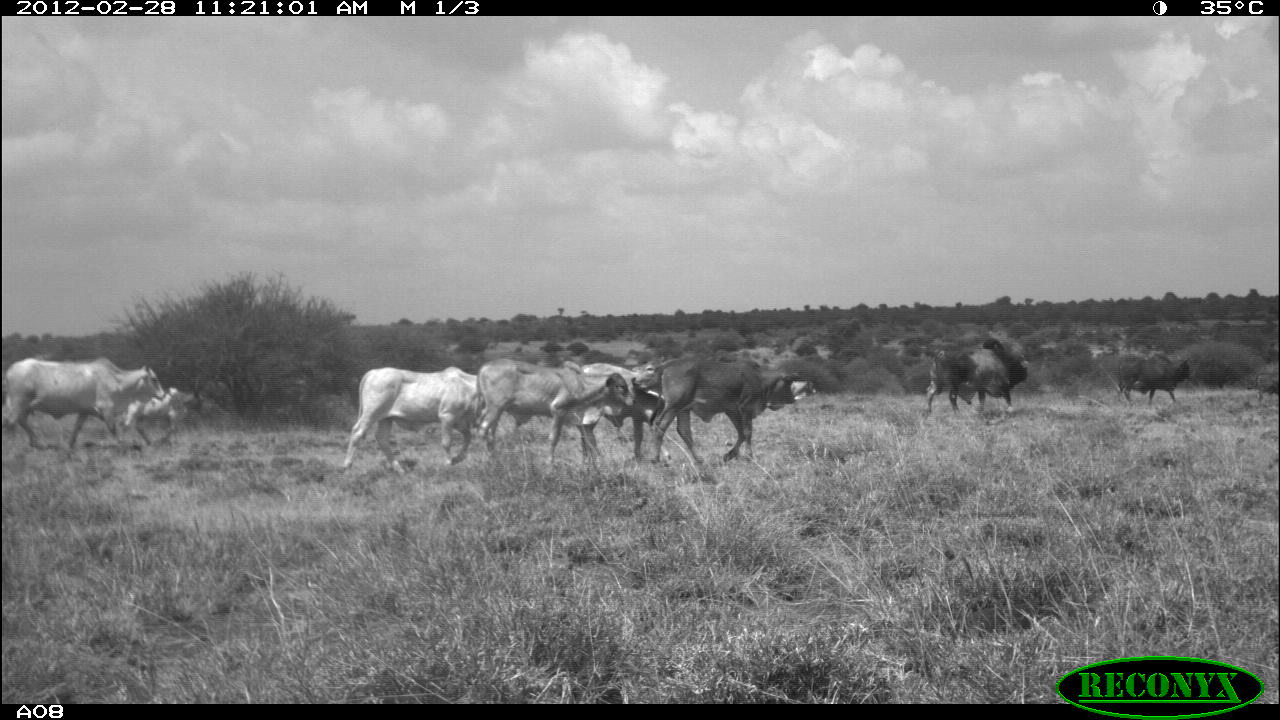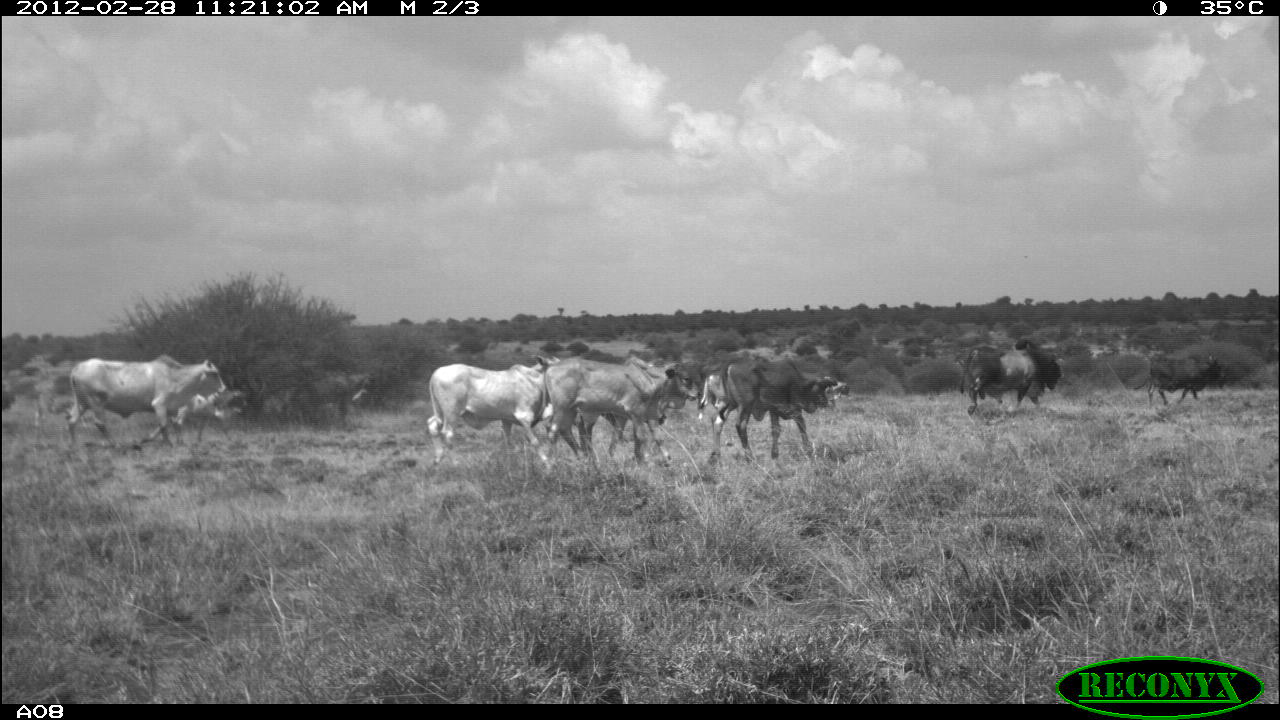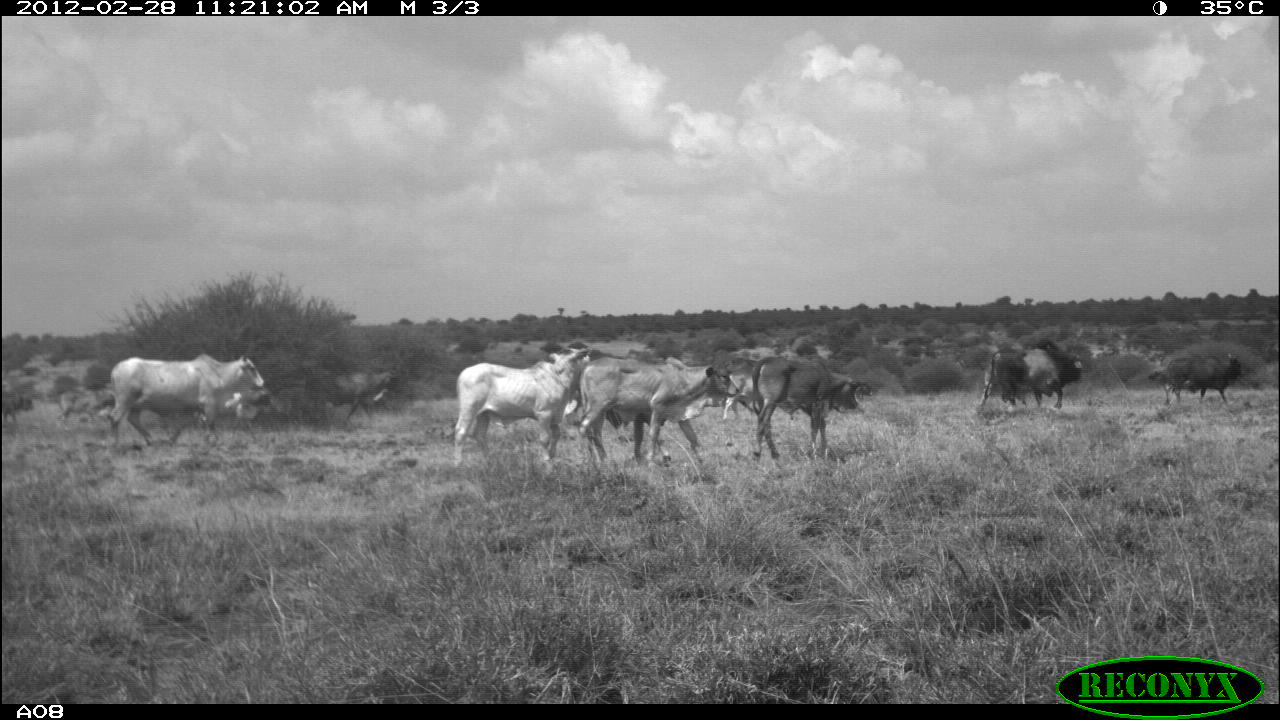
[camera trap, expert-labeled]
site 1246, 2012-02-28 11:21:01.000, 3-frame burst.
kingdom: Animalia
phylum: Chordata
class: Mammalia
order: Artiodactyla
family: Bovidae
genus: Bos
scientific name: Bos taurus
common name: domestic cattle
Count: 9.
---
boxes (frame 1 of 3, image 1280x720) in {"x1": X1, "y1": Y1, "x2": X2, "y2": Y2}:
bos taurus: {"x1": 474, "y1": 346, "x2": 638, "y2": 476}; {"x1": 648, "y1": 344, "x2": 805, "y2": 461}; {"x1": 0, "y1": 352, "x2": 171, "y2": 452}; {"x1": 340, "y1": 362, "x2": 481, "y2": 469}; {"x1": 909, "y1": 326, "x2": 1034, "y2": 420}; {"x1": 550, "y1": 356, "x2": 684, "y2": 442}; {"x1": 120, "y1": 379, "x2": 210, "y2": 448}; {"x1": 1112, "y1": 344, "x2": 1196, "y2": 407}; {"x1": 783, "y1": 366, "x2": 825, "y2": 416}; {"x1": 1240, "y1": 362, "x2": 1278, "y2": 407}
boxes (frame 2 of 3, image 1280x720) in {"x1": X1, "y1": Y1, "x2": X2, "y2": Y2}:
bos taurus: {"x1": 539, "y1": 352, "x2": 703, "y2": 474}; {"x1": 414, "y1": 348, "x2": 569, "y2": 465}; {"x1": 59, "y1": 345, "x2": 228, "y2": 448}; {"x1": 706, "y1": 349, "x2": 839, "y2": 465}; {"x1": 693, "y1": 356, "x2": 854, "y2": 430}; {"x1": 953, "y1": 332, "x2": 1064, "y2": 418}; {"x1": 141, "y1": 377, "x2": 253, "y2": 460}; {"x1": 1143, "y1": 345, "x2": 1230, "y2": 409}; {"x1": 325, "y1": 367, "x2": 378, "y2": 416}